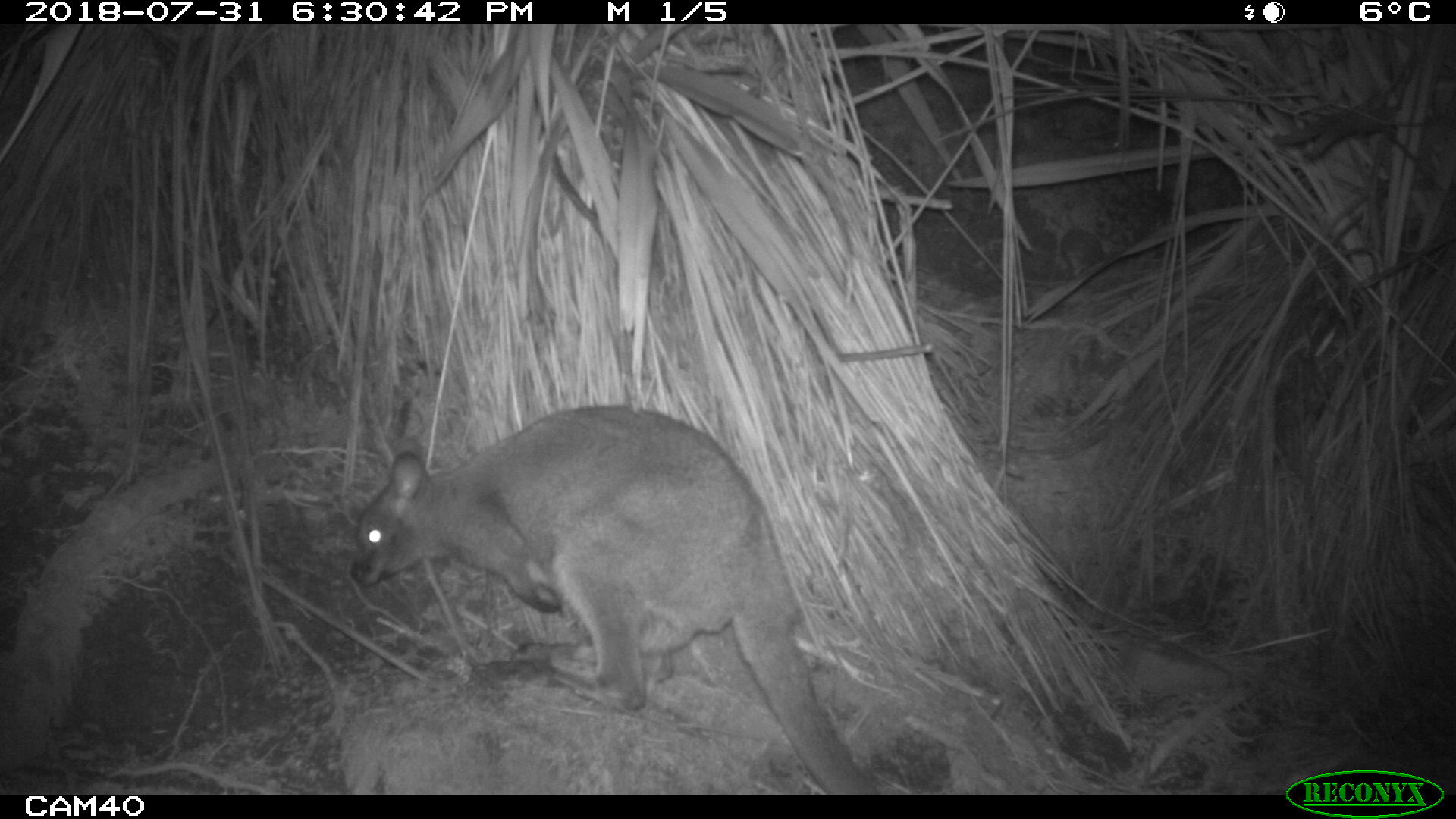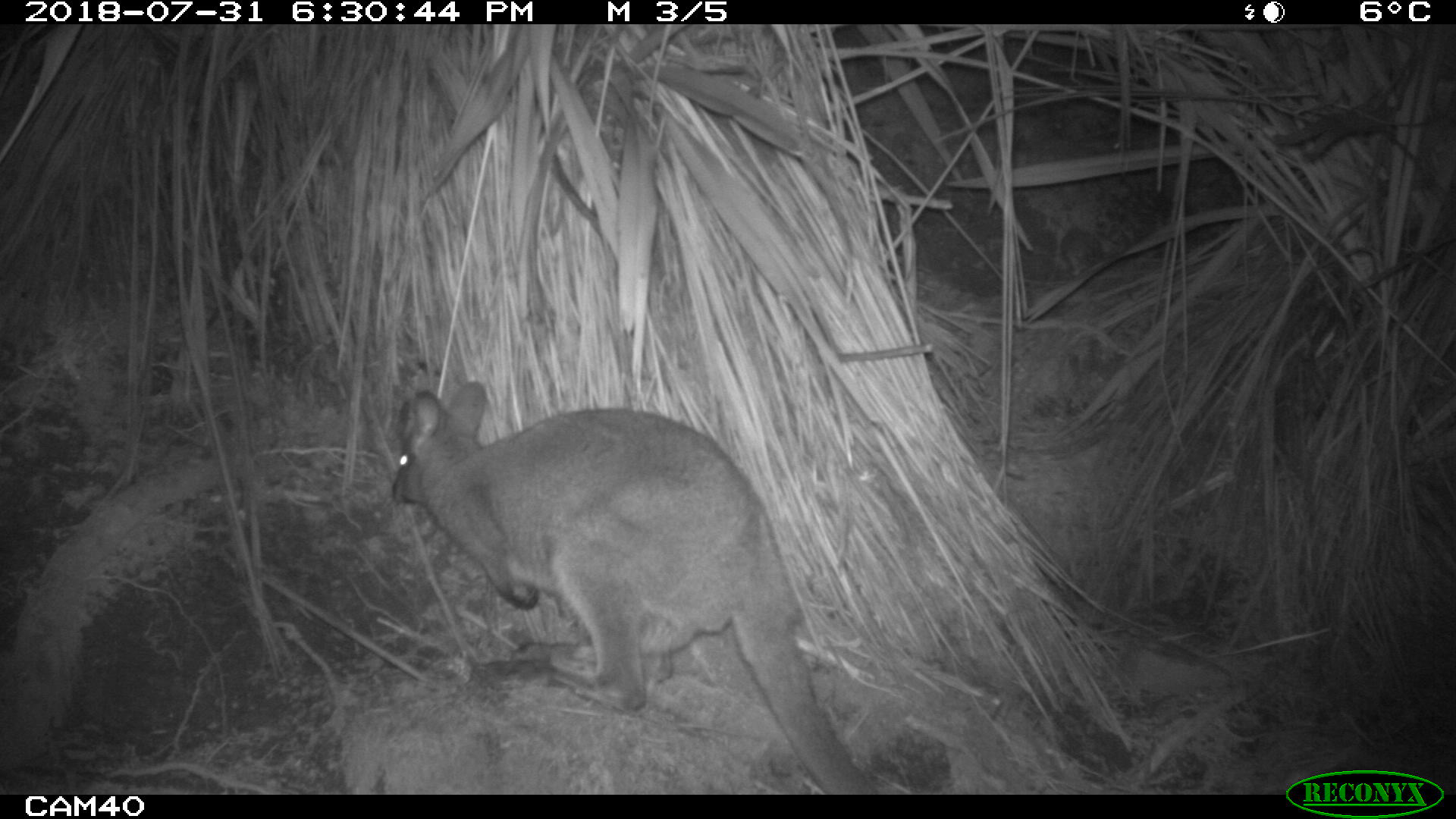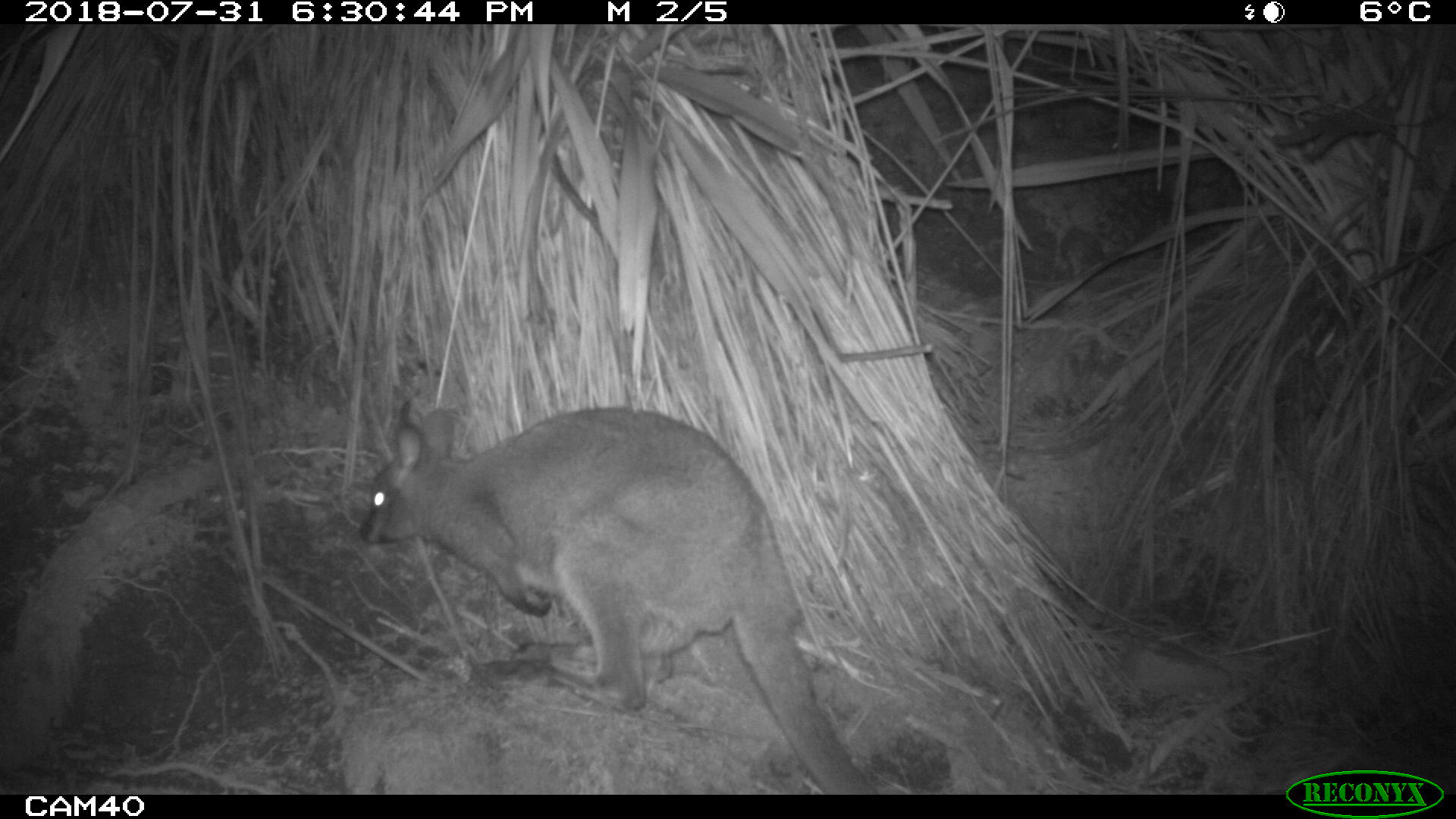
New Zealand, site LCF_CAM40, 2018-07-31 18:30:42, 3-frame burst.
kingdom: Animalia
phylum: Chordata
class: Mammalia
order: Diprotodontia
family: Macropodidae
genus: Notamacropus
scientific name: Notamacropus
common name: wallaby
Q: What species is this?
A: Wallaby (Notamacropus).